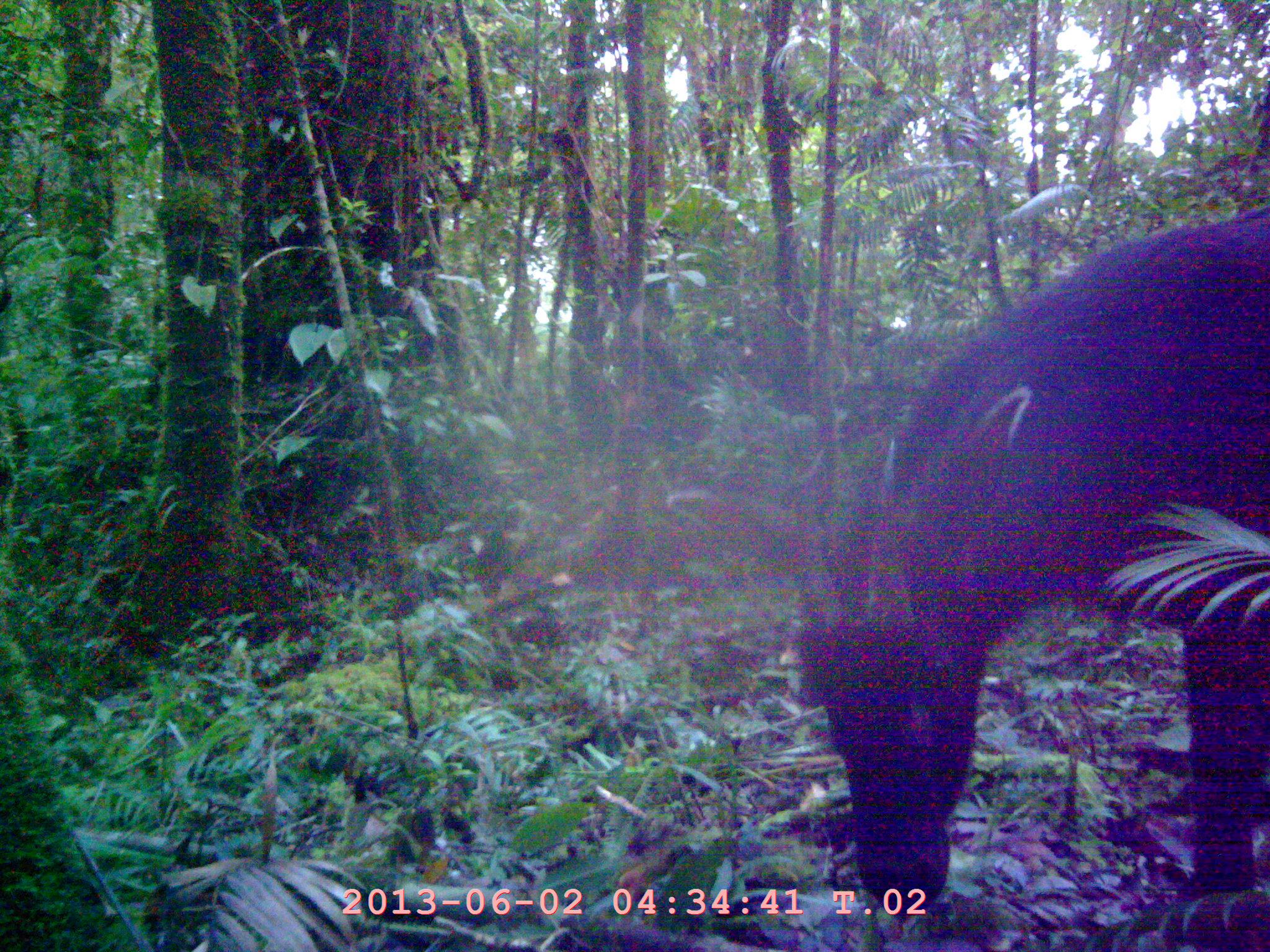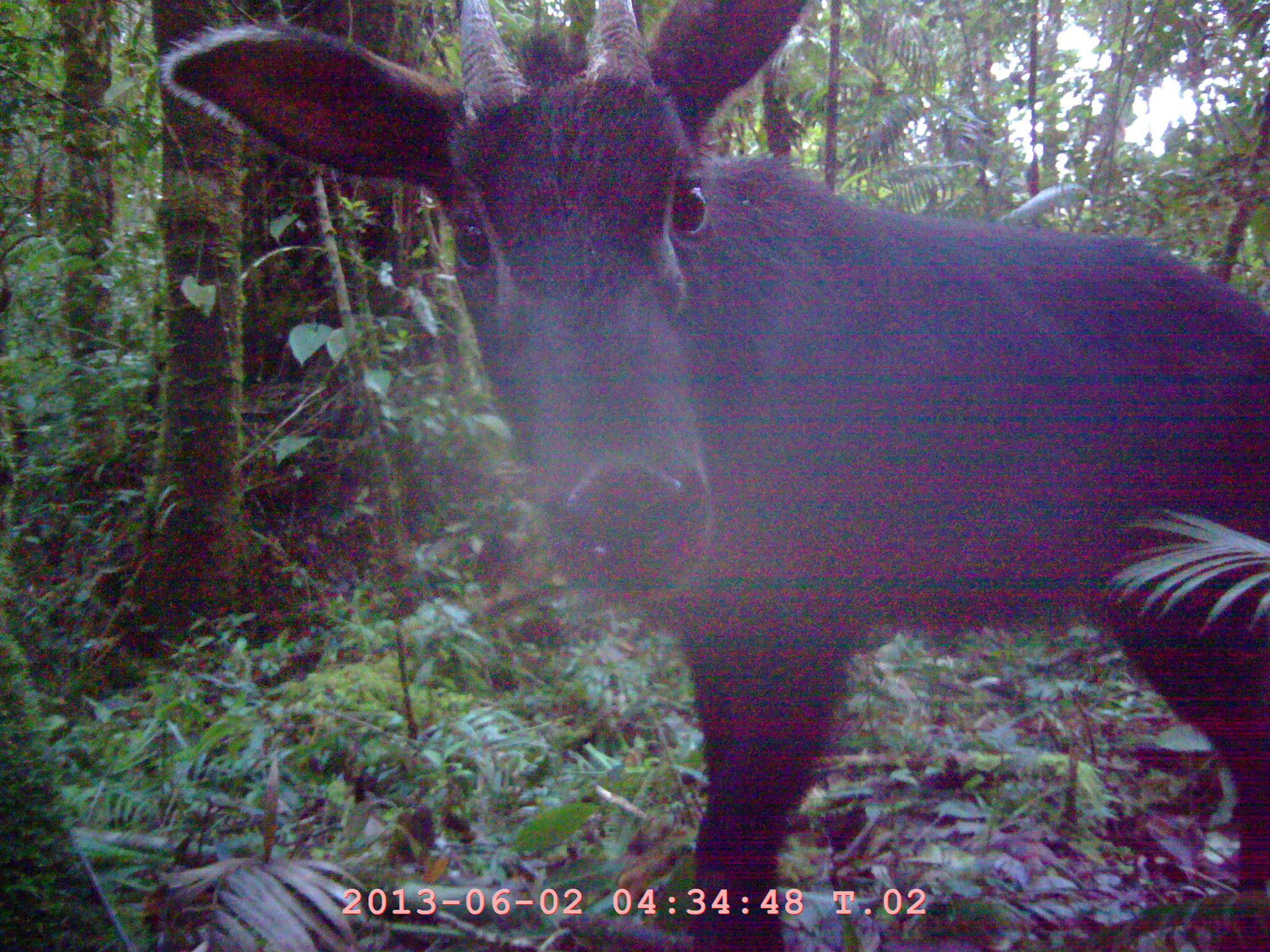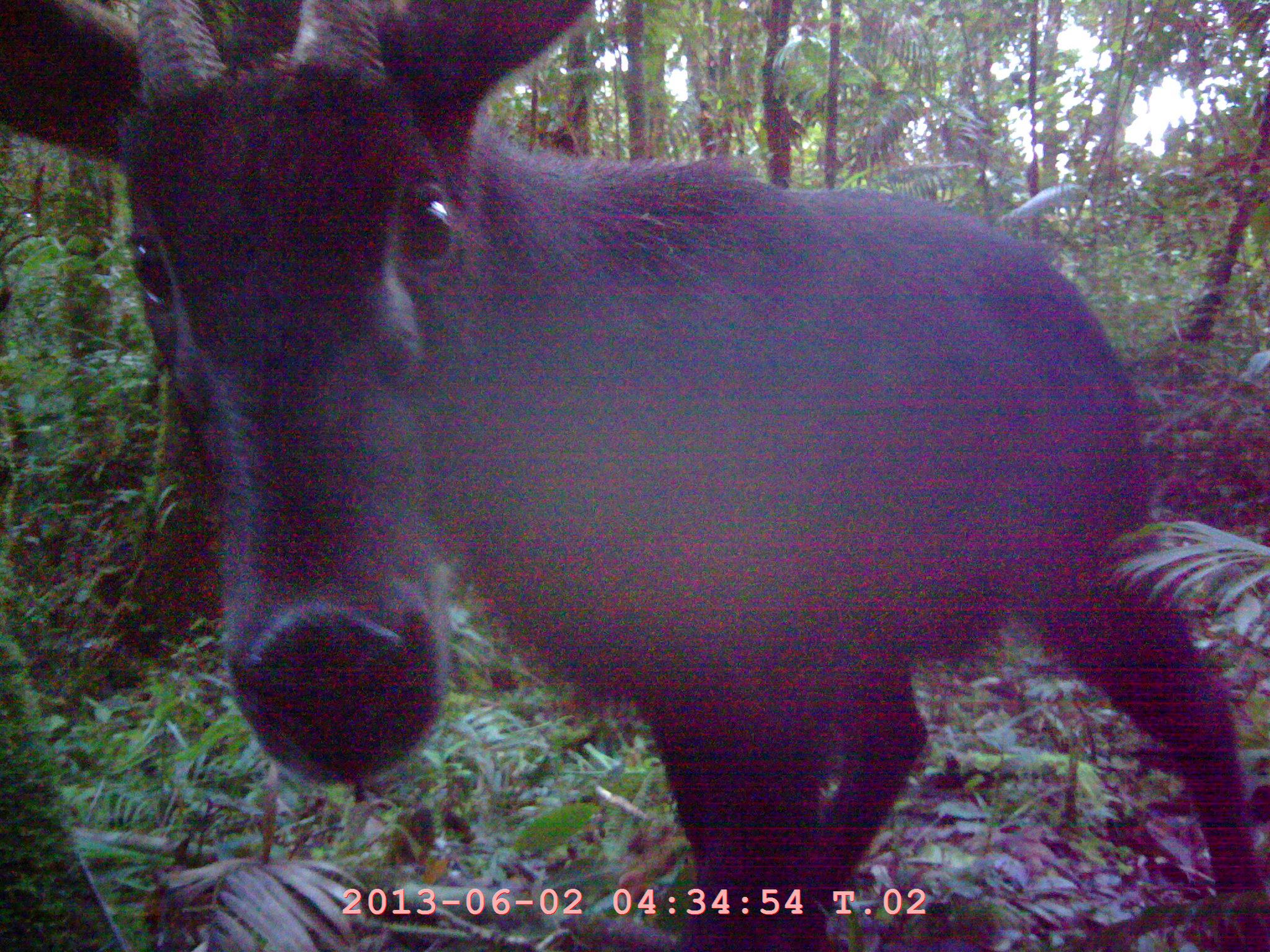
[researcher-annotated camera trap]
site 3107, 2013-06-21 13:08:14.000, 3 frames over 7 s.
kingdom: Animalia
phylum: Chordata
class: Mammalia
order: Artiodactyla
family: Bovidae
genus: Capricornis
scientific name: Capricornis sumatraensis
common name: southern serow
Capricornis sumatraensis (southern serow), count 1.